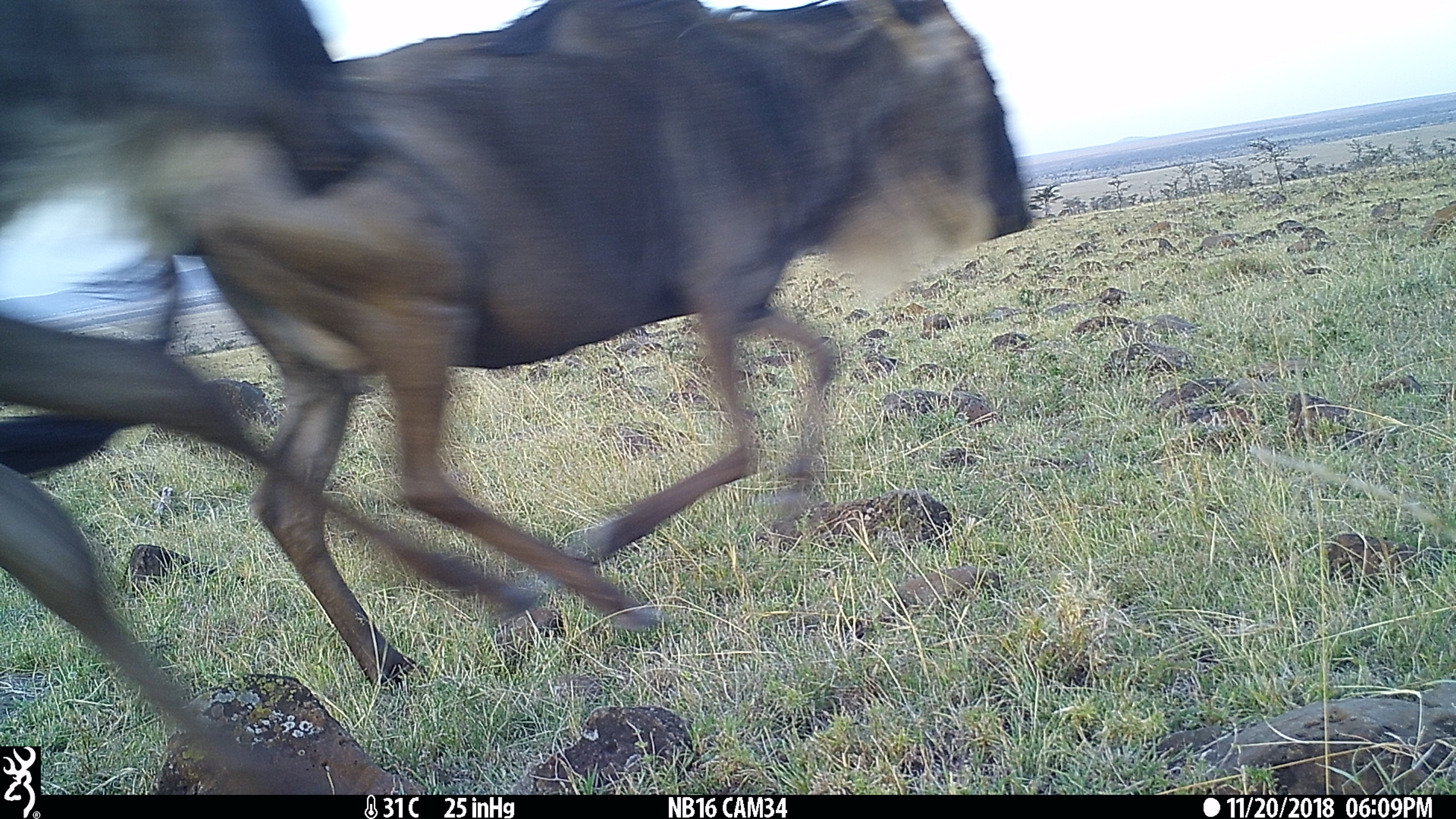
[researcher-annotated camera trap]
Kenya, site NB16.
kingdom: Animalia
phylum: Chordata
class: Mammalia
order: Artiodactyla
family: Bovidae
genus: Connochaetes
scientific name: Connochaetes taurinus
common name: blue wildebeest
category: wildebeest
Wildebeest (blue wildebeest) (Connochaetes taurinus).